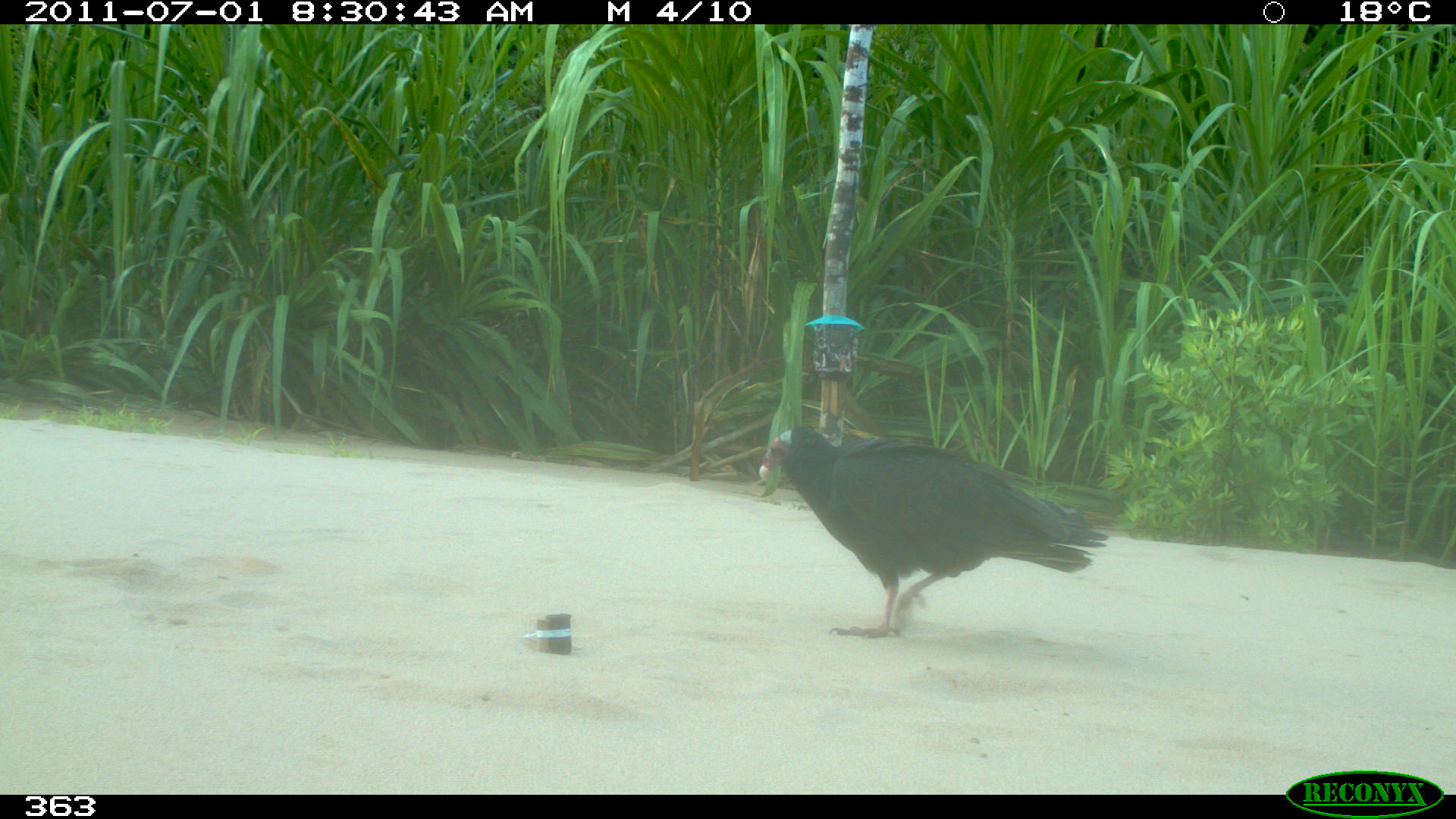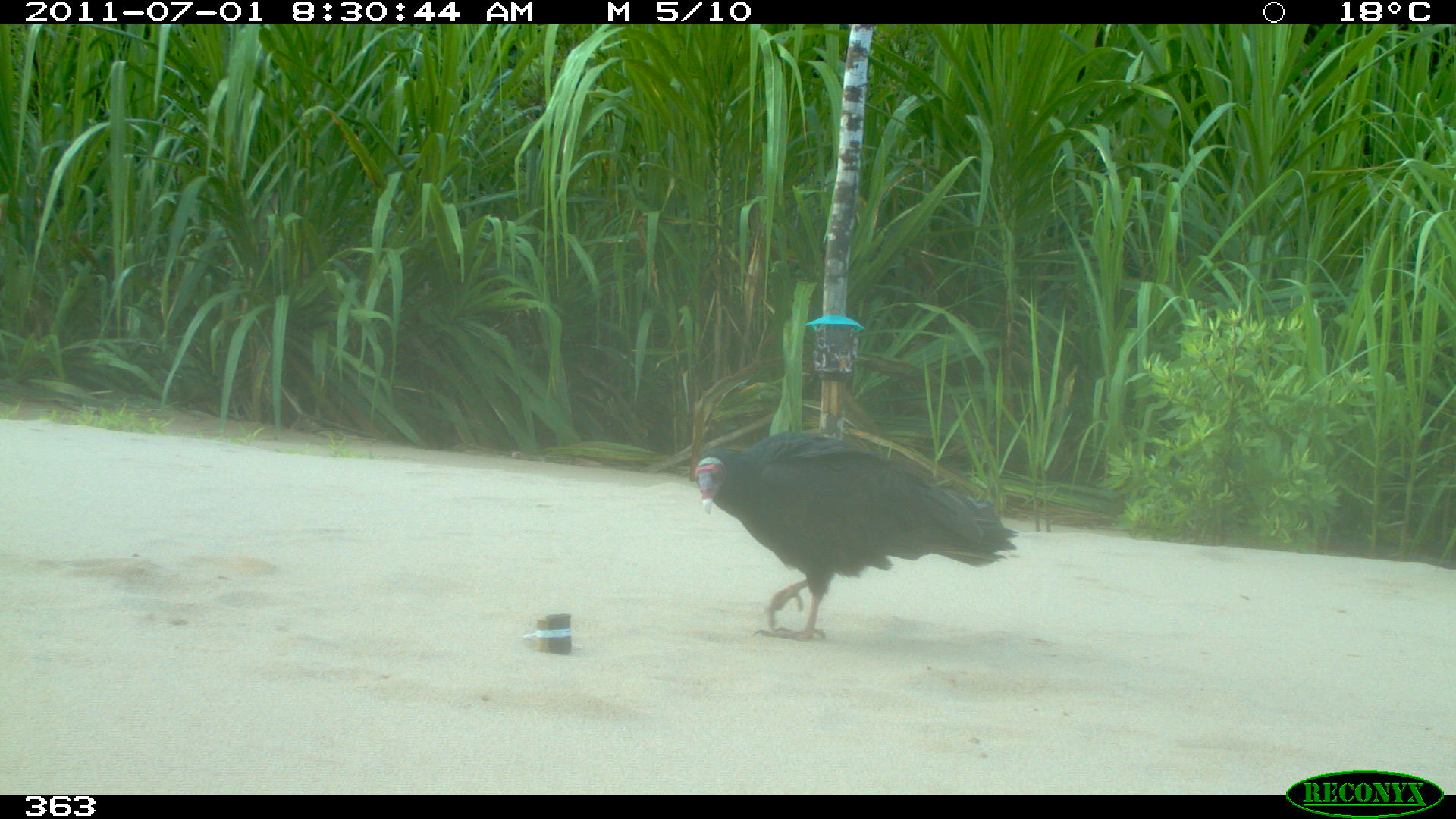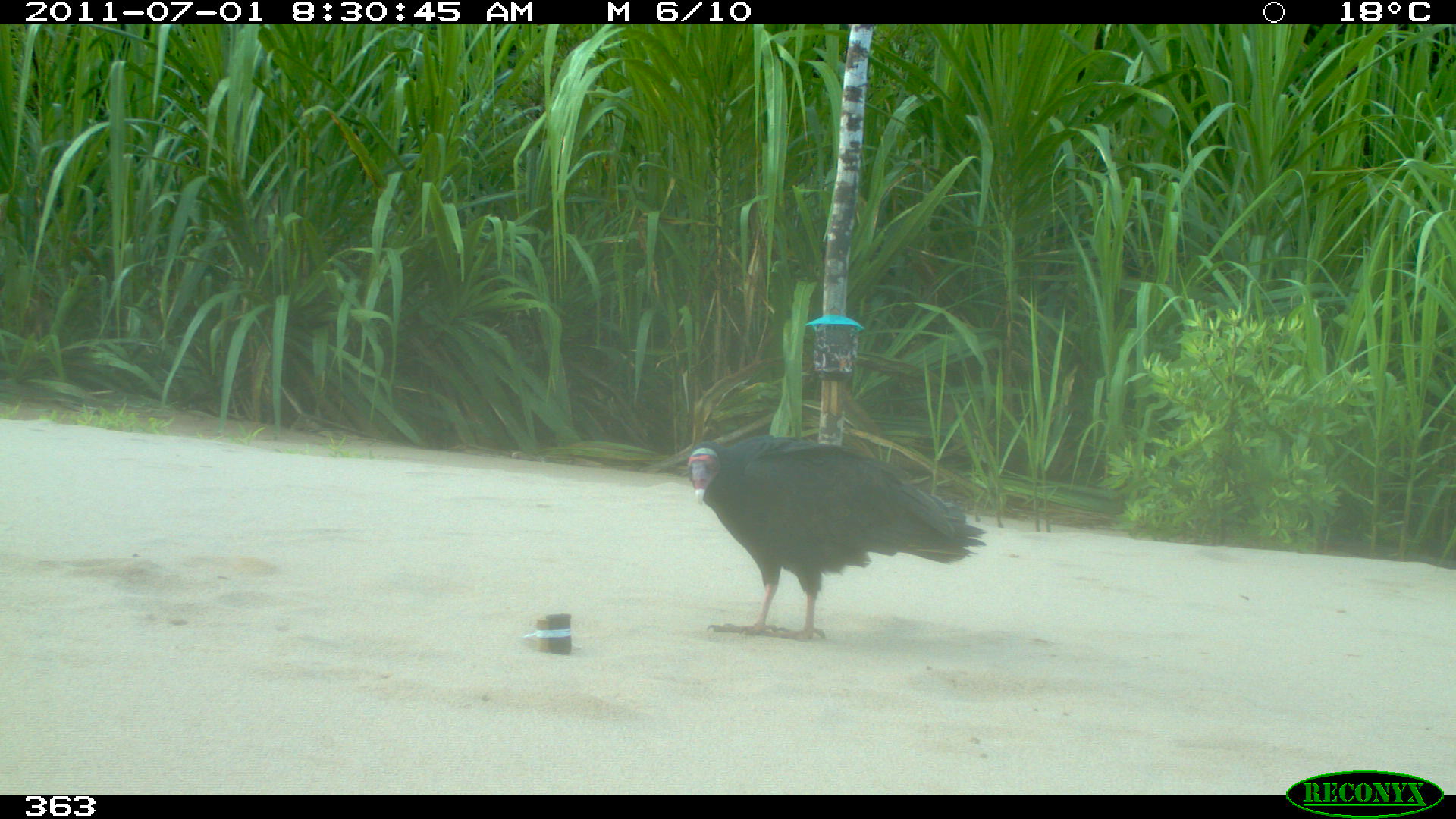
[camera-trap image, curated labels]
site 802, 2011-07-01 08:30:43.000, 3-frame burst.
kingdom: Animalia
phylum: Chordata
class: Aves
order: Cathartiformes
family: Cathartidae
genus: Cathartes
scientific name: Cathartes burrovianus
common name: lesser yellow-headed vulture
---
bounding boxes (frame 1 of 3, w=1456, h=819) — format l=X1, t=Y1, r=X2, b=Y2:
cathartes burrovianus: l=758, t=425, r=1108, b=637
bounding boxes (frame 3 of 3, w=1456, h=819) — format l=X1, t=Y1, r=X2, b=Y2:
cathartes burrovianus: l=687, t=432, r=988, b=641